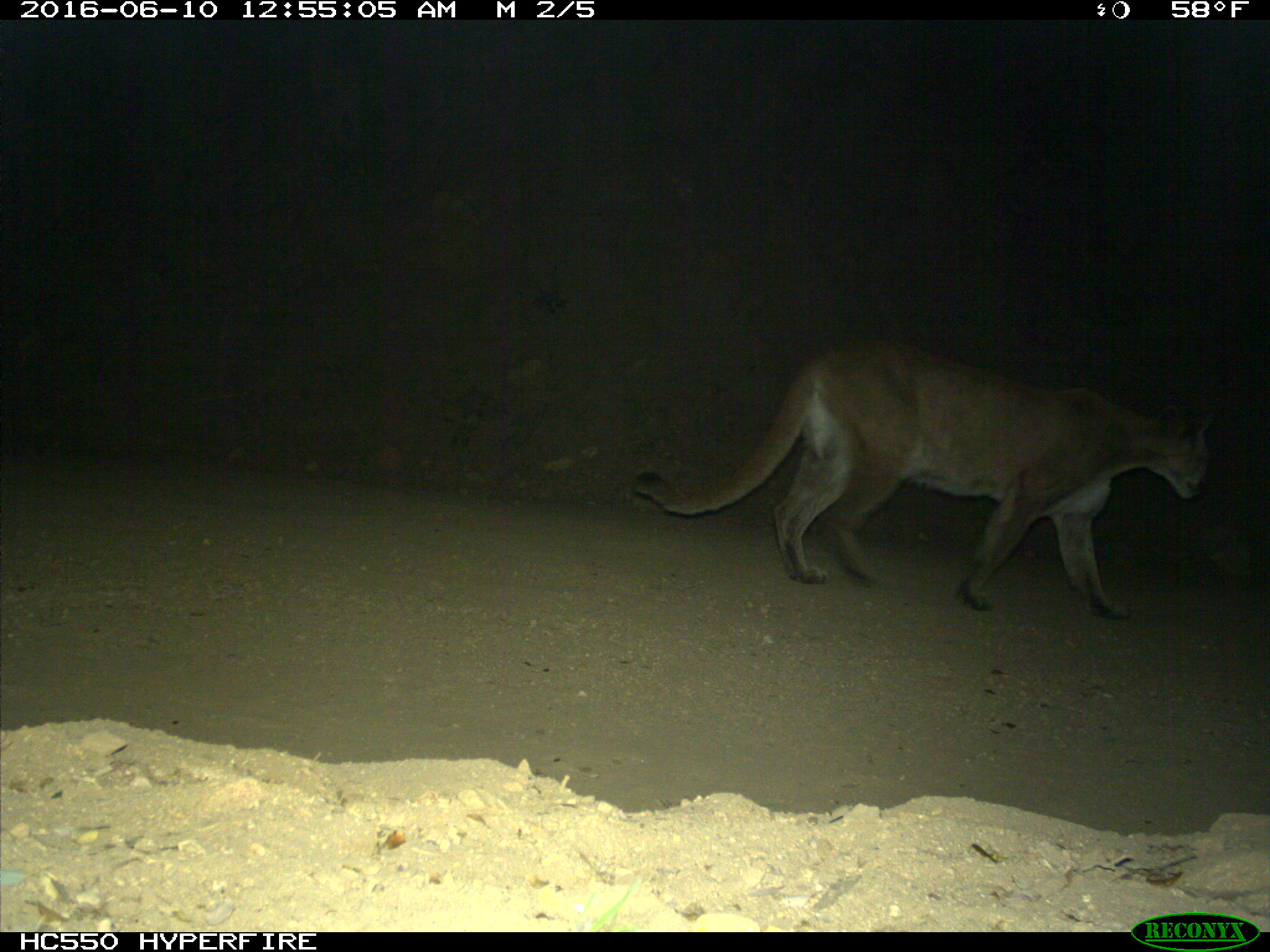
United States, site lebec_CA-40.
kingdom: Animalia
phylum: Chordata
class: Mammalia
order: Carnivora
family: Felidae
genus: Puma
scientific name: Puma concolor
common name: mountain lion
Puma concolor (mountain lion).